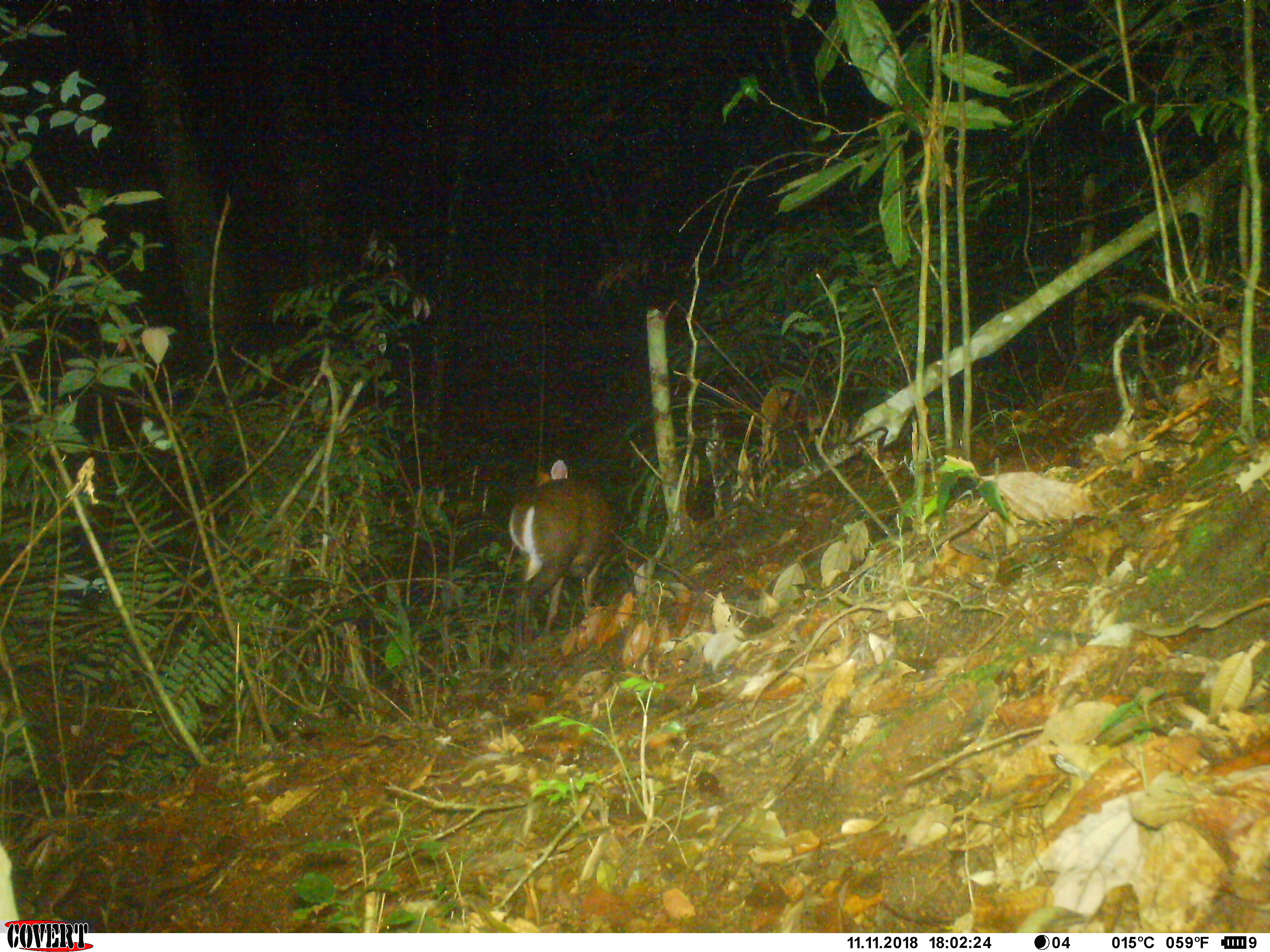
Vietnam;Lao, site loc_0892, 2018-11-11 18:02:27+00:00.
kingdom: Animalia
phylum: Chordata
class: Mammalia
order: Artiodactyla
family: Cervidae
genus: Muntiacus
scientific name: Muntiacus rooseveltorum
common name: roosevelt's muntjac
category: roosevelts muntjac group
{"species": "roosevelts muntjac group (roosevelt's muntjac) (Muntiacus rooseveltorum)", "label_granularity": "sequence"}